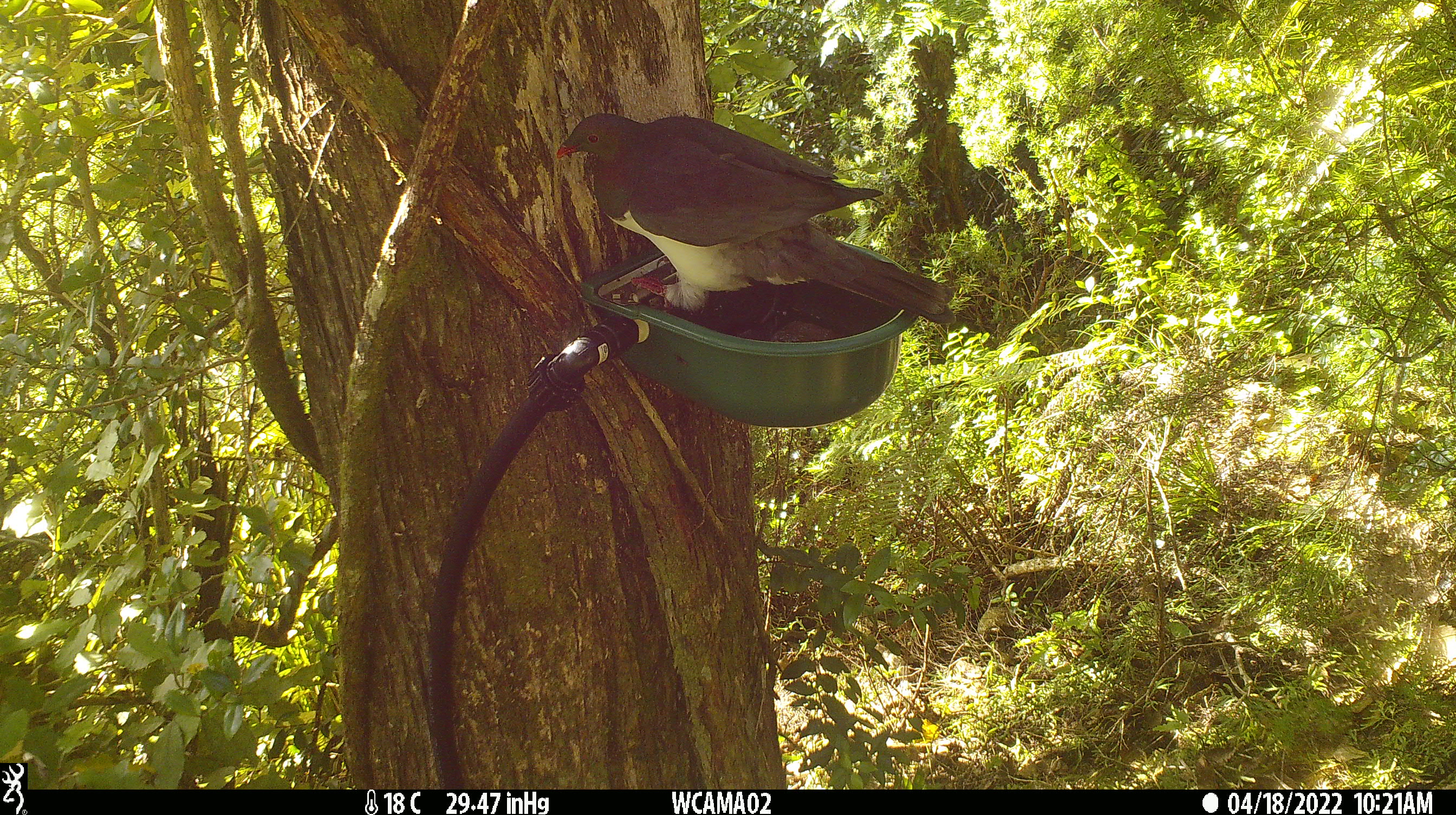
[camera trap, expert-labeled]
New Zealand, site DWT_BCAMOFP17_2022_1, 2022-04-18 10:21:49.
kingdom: Animalia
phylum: Chordata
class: Aves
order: Columbiformes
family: Columbidae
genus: Hemiphaga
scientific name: Hemiphaga novaeseelandiae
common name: new zealand pigeon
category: kereru